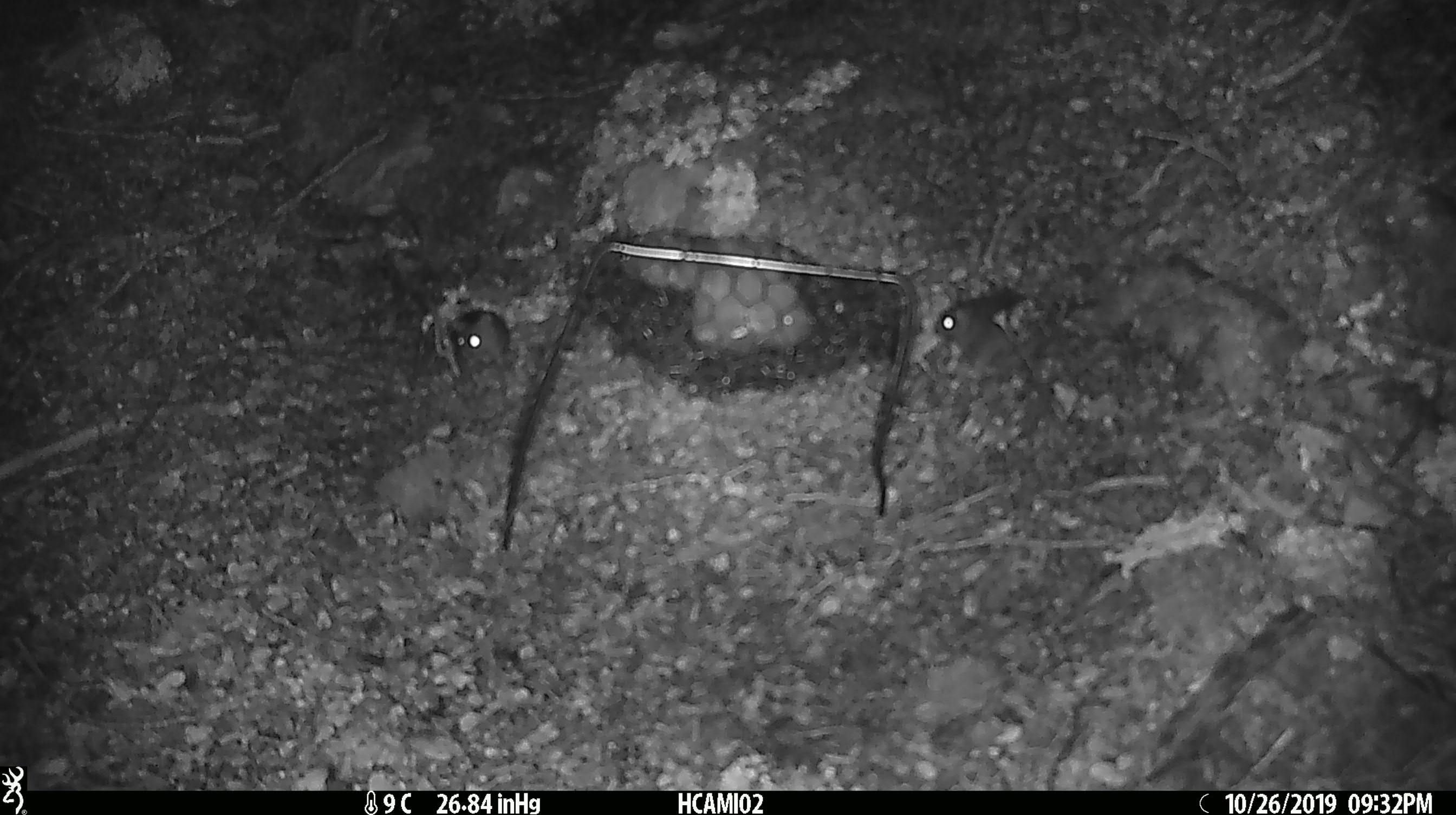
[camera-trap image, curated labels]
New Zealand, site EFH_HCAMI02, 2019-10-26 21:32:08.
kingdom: Animalia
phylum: Chordata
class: Mammalia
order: Rodentia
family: Muridae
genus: Mus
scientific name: Mus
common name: mouse